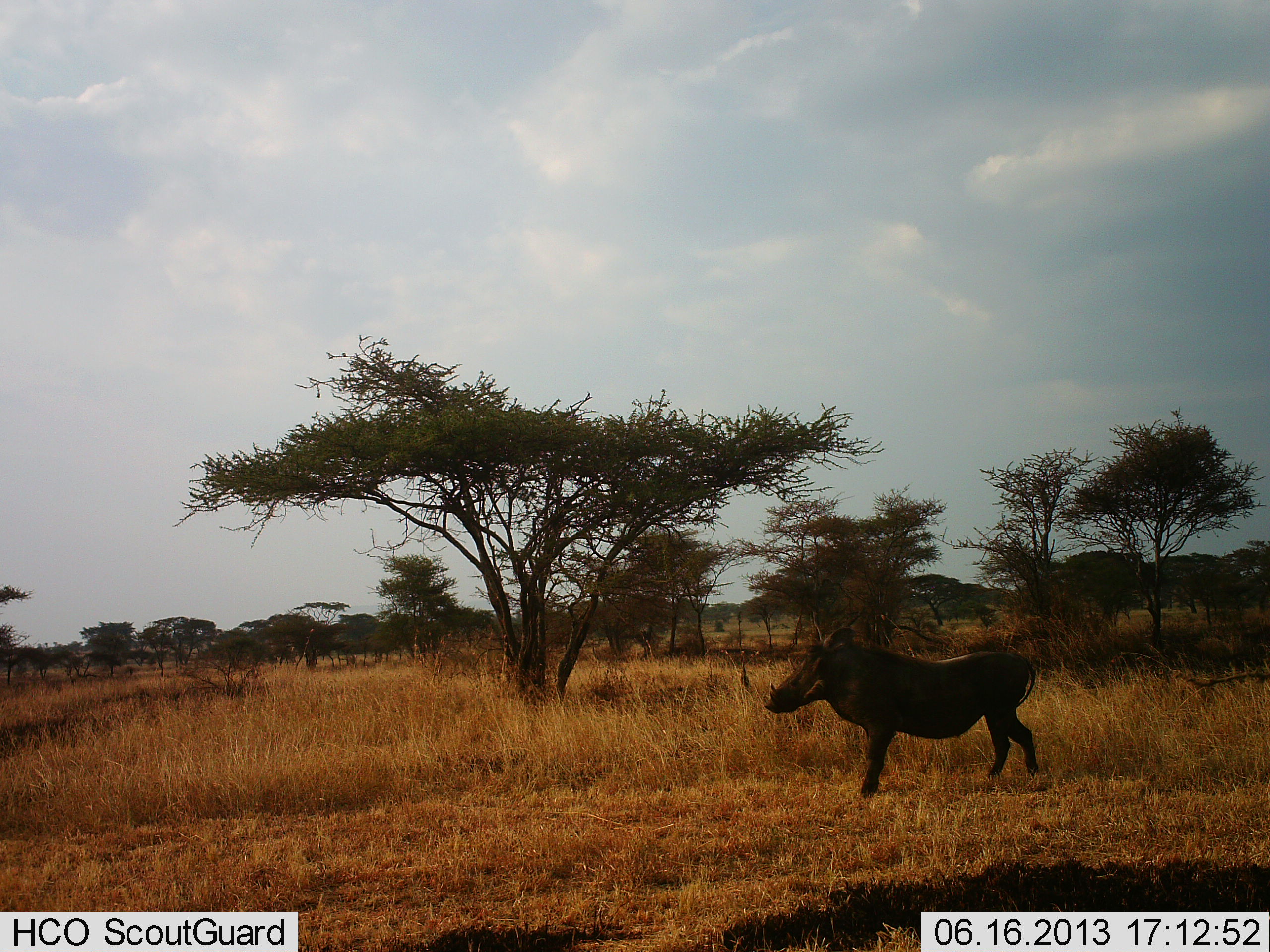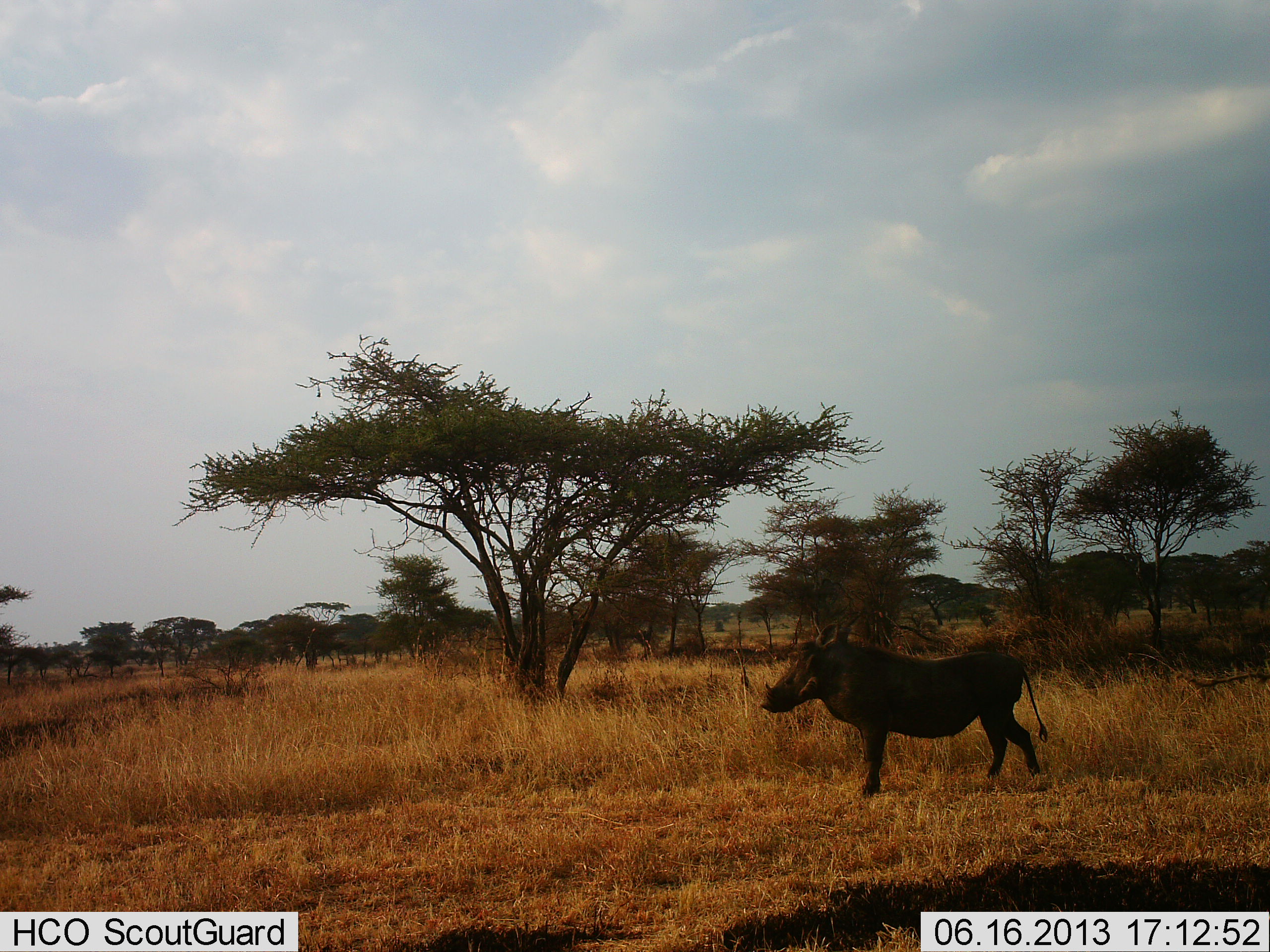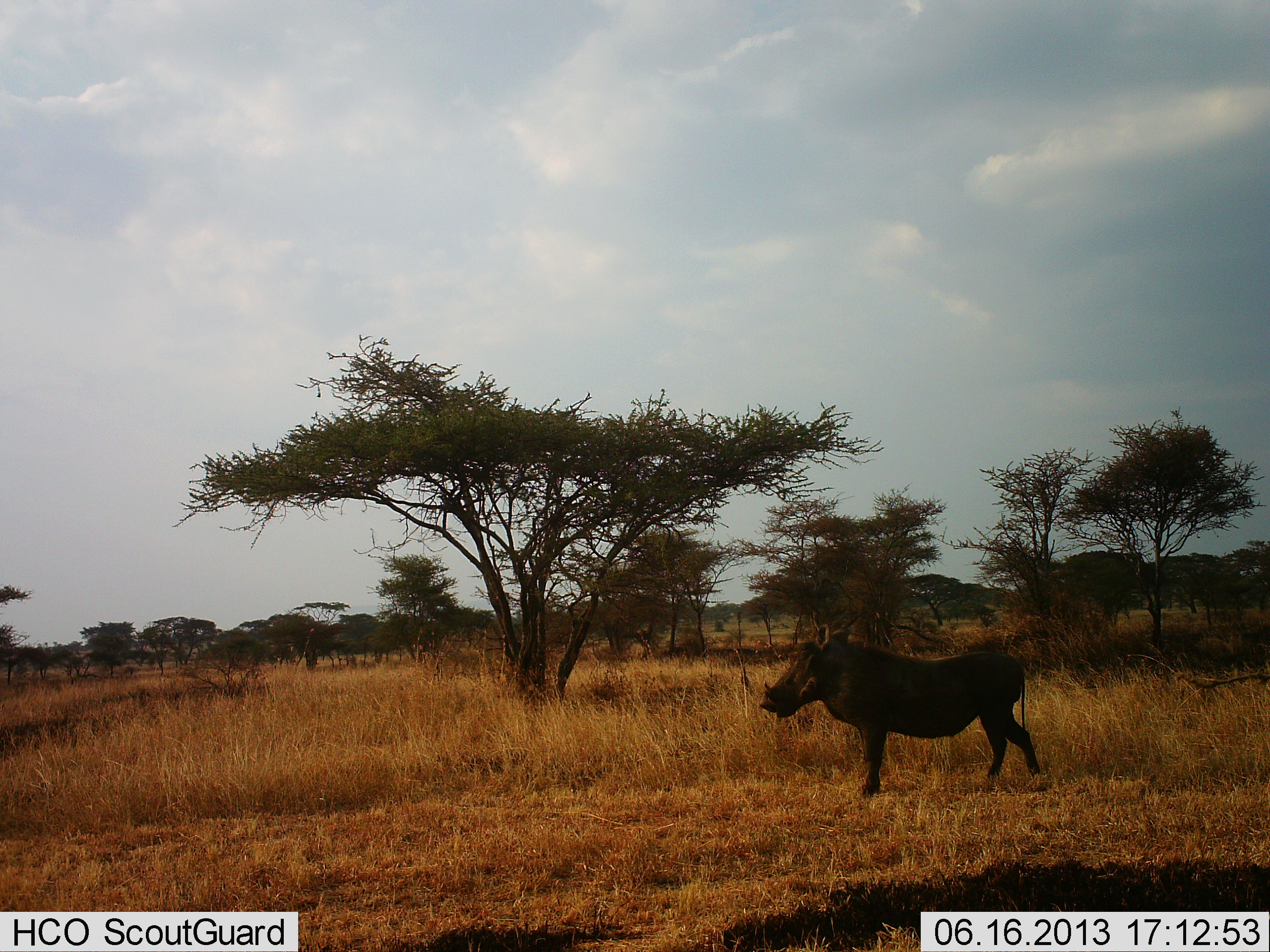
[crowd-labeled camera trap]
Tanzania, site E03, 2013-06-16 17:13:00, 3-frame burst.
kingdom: Animalia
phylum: Chordata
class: Mammalia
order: Artiodactyla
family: Suidae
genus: Phacochoerus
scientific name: Phacochoerus africanus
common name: warthog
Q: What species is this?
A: Warthog (Phacochoerus africanus).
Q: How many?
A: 1.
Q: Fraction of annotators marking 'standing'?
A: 91%.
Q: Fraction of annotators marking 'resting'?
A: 3%.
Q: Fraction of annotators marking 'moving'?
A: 6%.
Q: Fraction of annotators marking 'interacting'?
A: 0%.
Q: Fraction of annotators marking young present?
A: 0%.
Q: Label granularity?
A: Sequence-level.